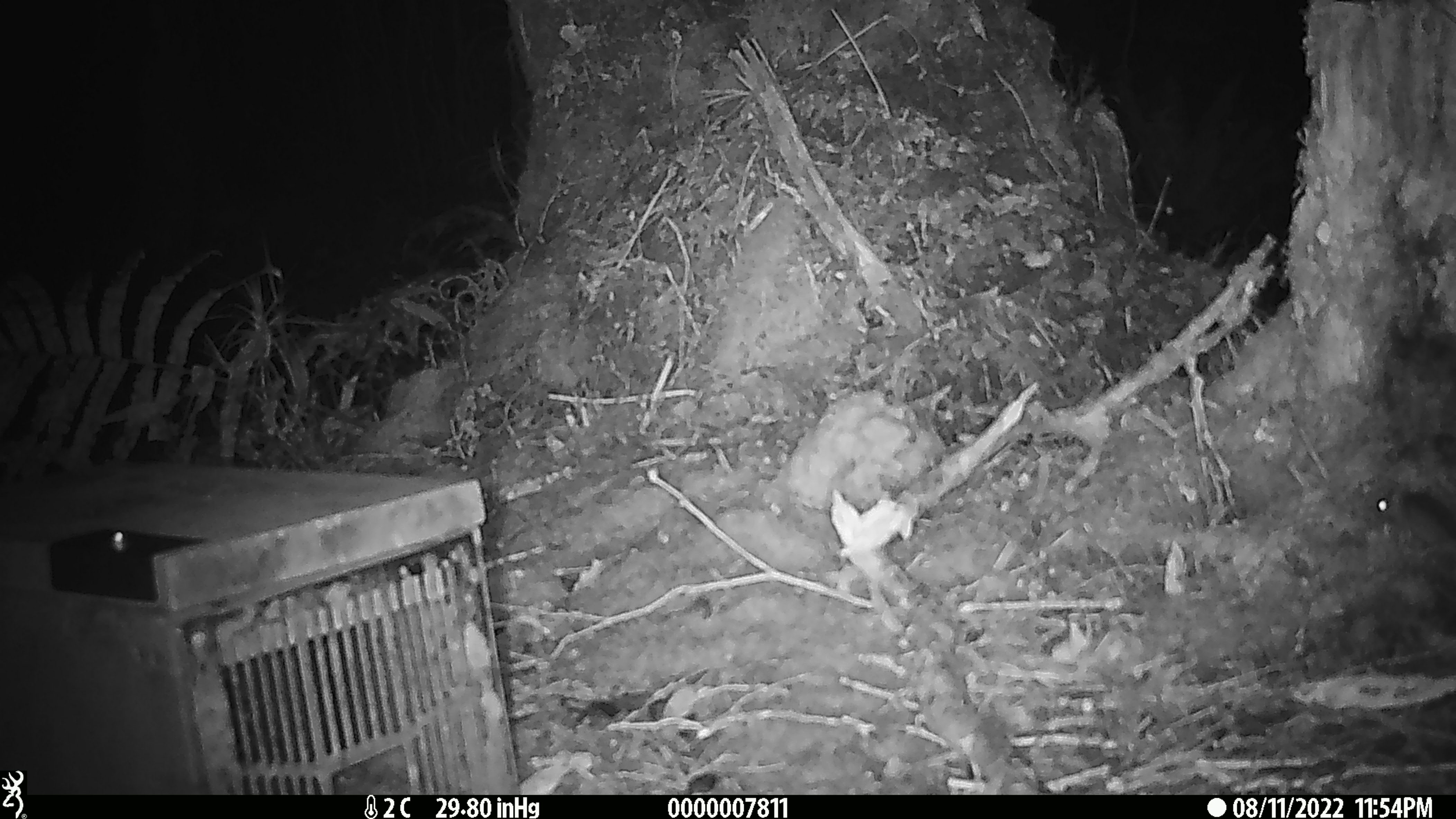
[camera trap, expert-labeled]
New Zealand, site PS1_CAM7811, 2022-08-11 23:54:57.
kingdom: Animalia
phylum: Chordata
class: Mammalia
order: Rodentia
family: Muridae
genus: Mus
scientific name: Mus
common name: mouse